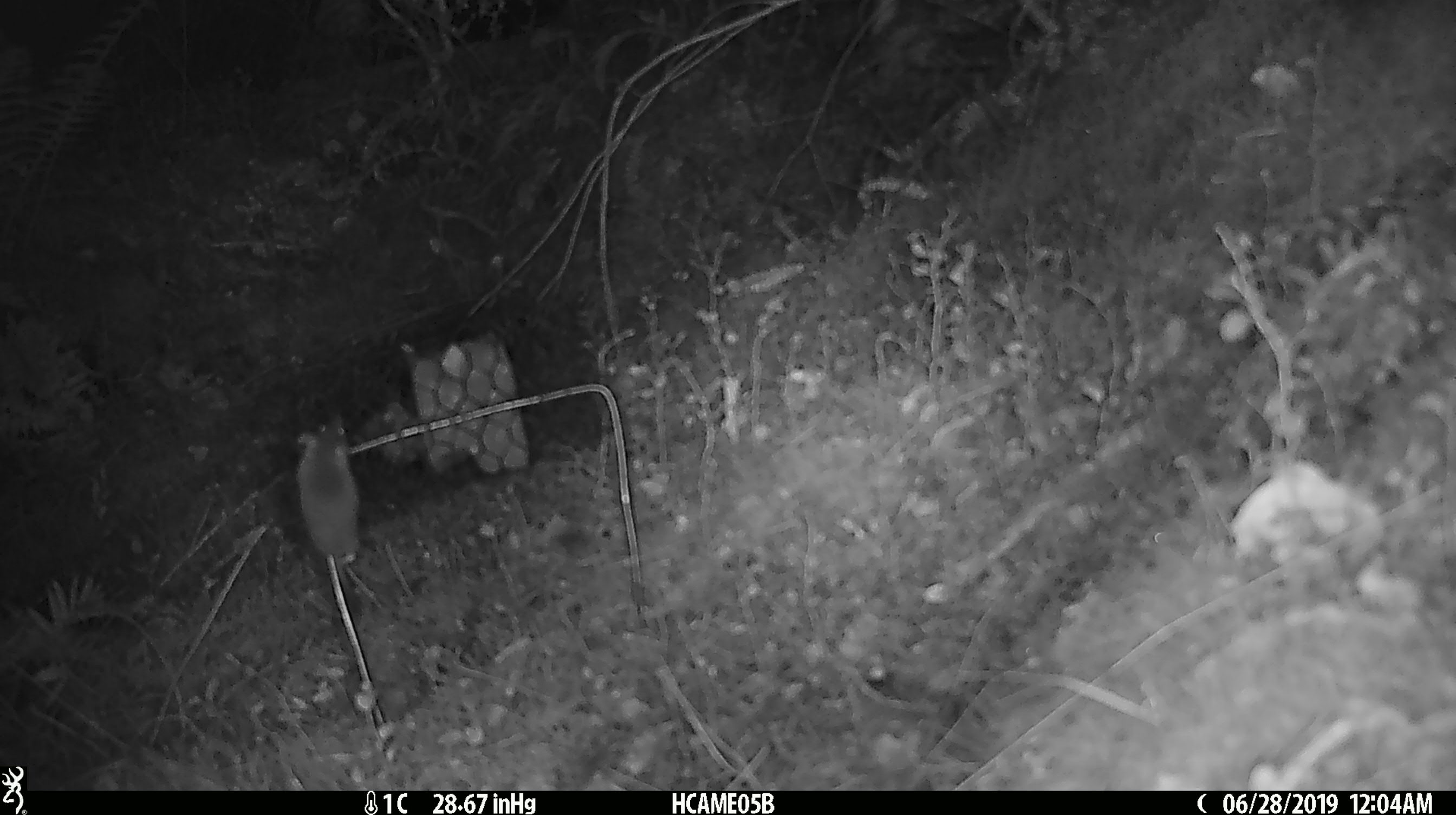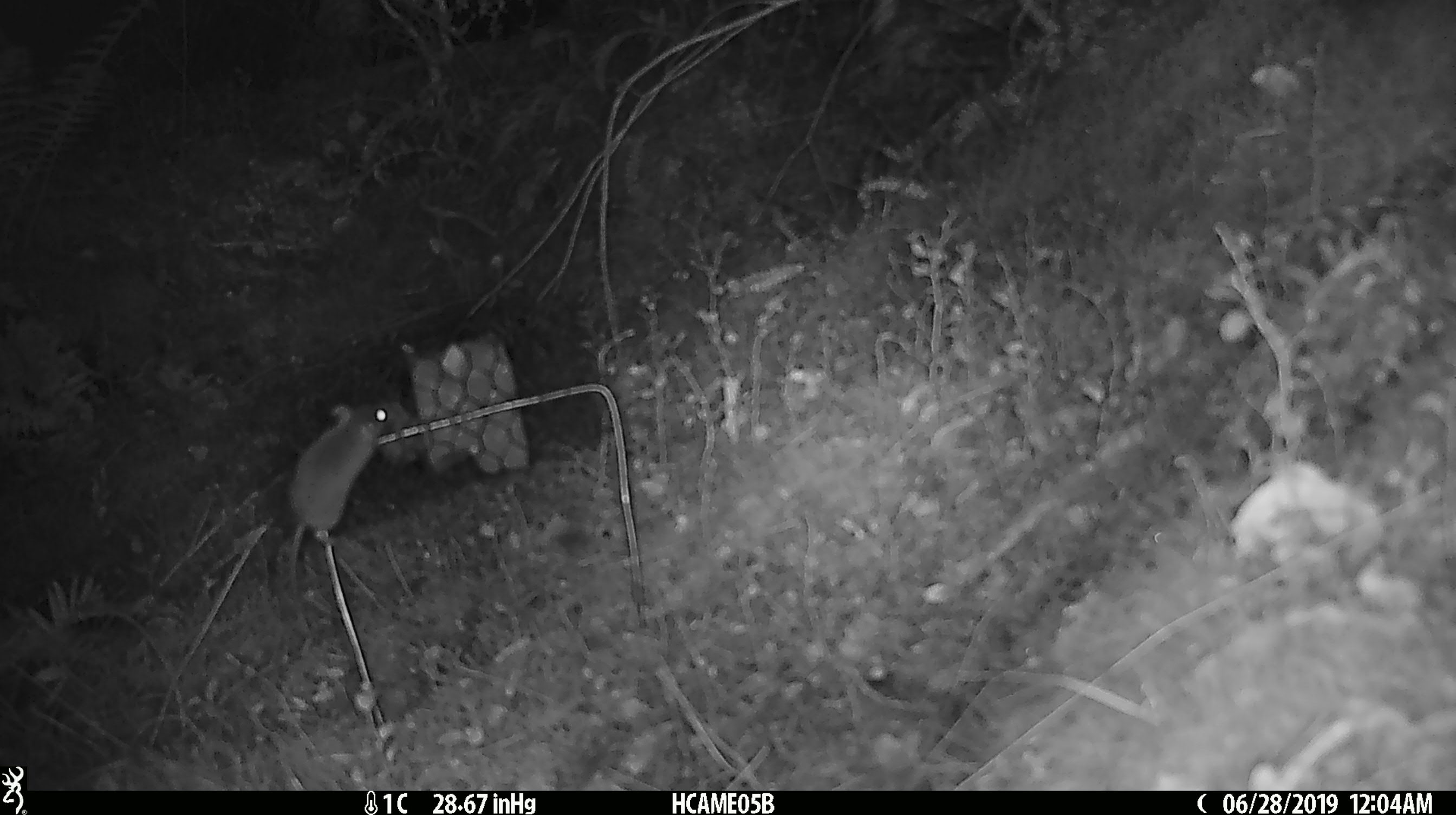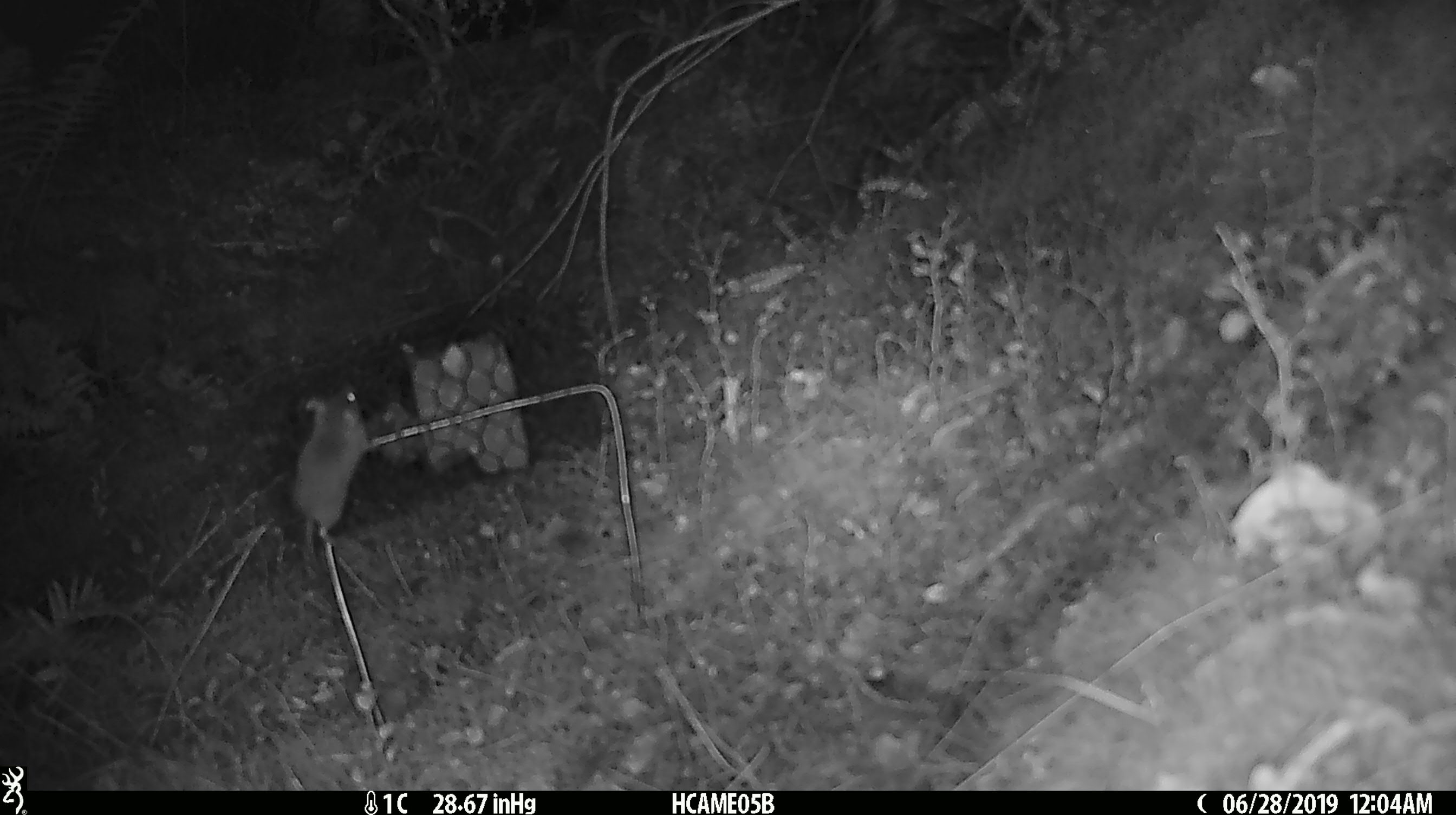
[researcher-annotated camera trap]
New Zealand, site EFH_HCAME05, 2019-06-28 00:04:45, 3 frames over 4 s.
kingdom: Animalia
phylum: Chordata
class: Mammalia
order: Rodentia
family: Muridae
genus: Mus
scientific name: Mus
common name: mouse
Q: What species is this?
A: Mouse (Mus).